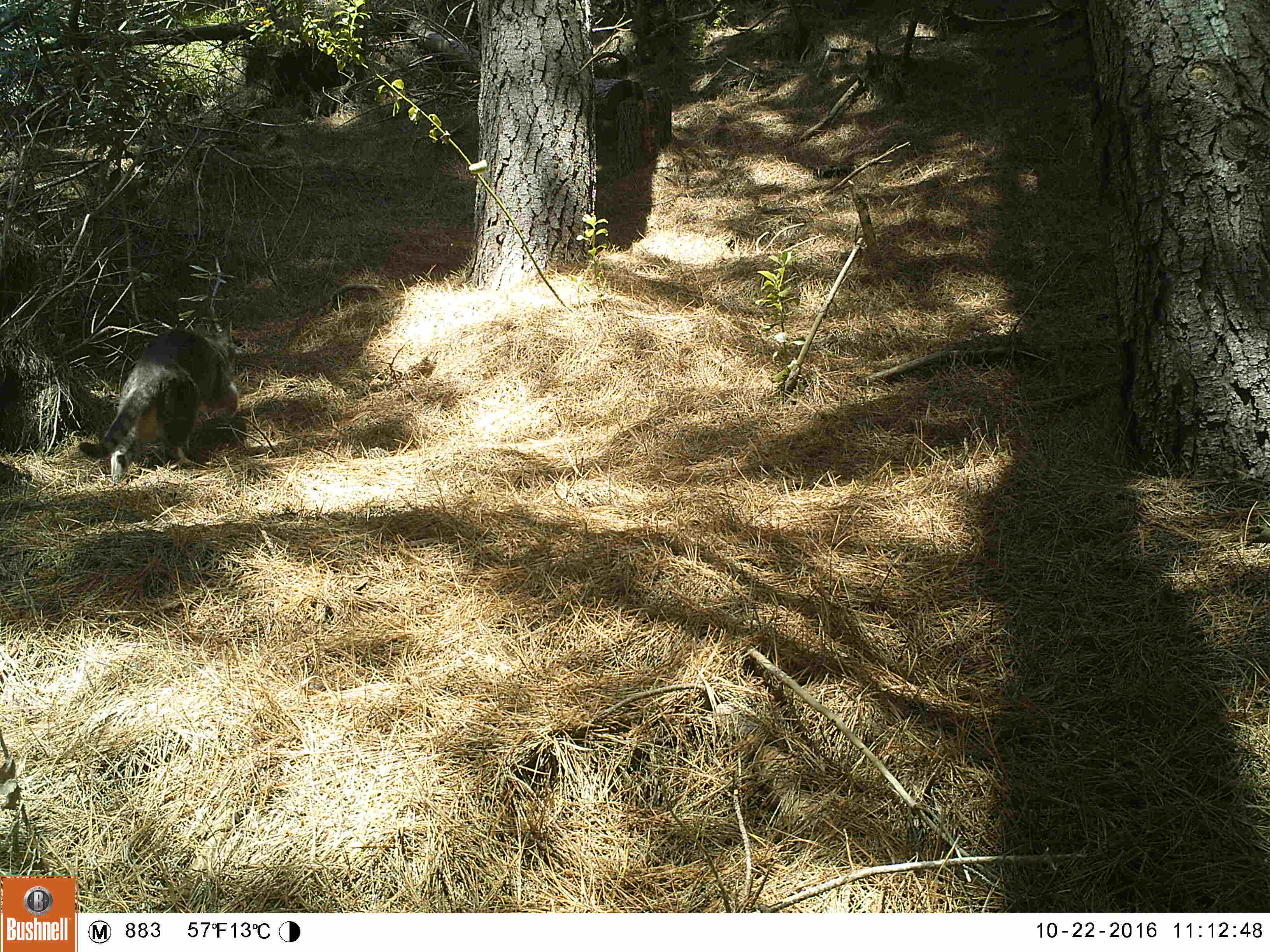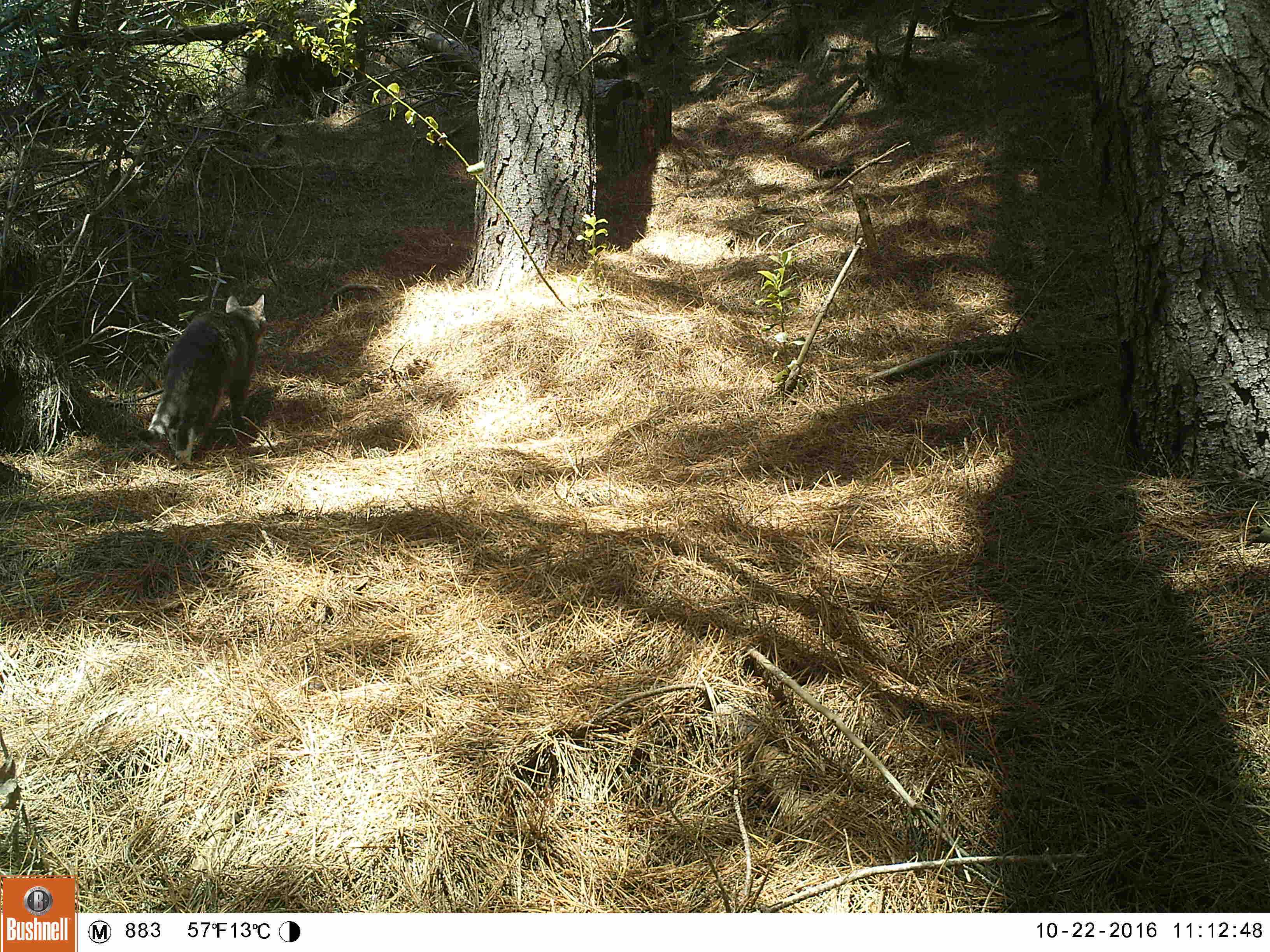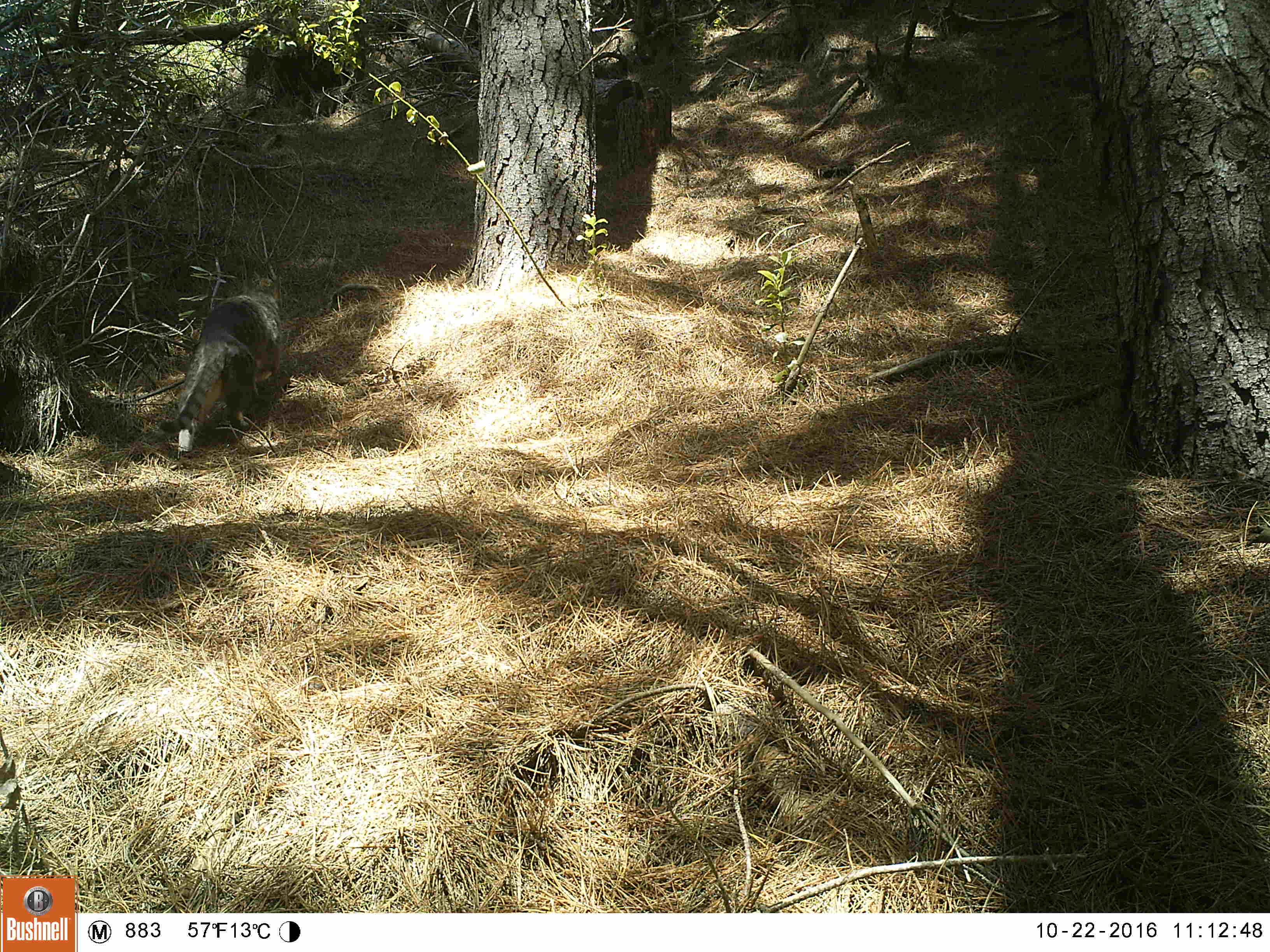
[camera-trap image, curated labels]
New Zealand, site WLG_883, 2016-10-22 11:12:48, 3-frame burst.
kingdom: Animalia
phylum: Chordata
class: Mammalia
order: Carnivora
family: Felidae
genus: Felis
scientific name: Felis catus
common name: domestic cat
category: cat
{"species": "cat (domestic cat) (Felis catus)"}